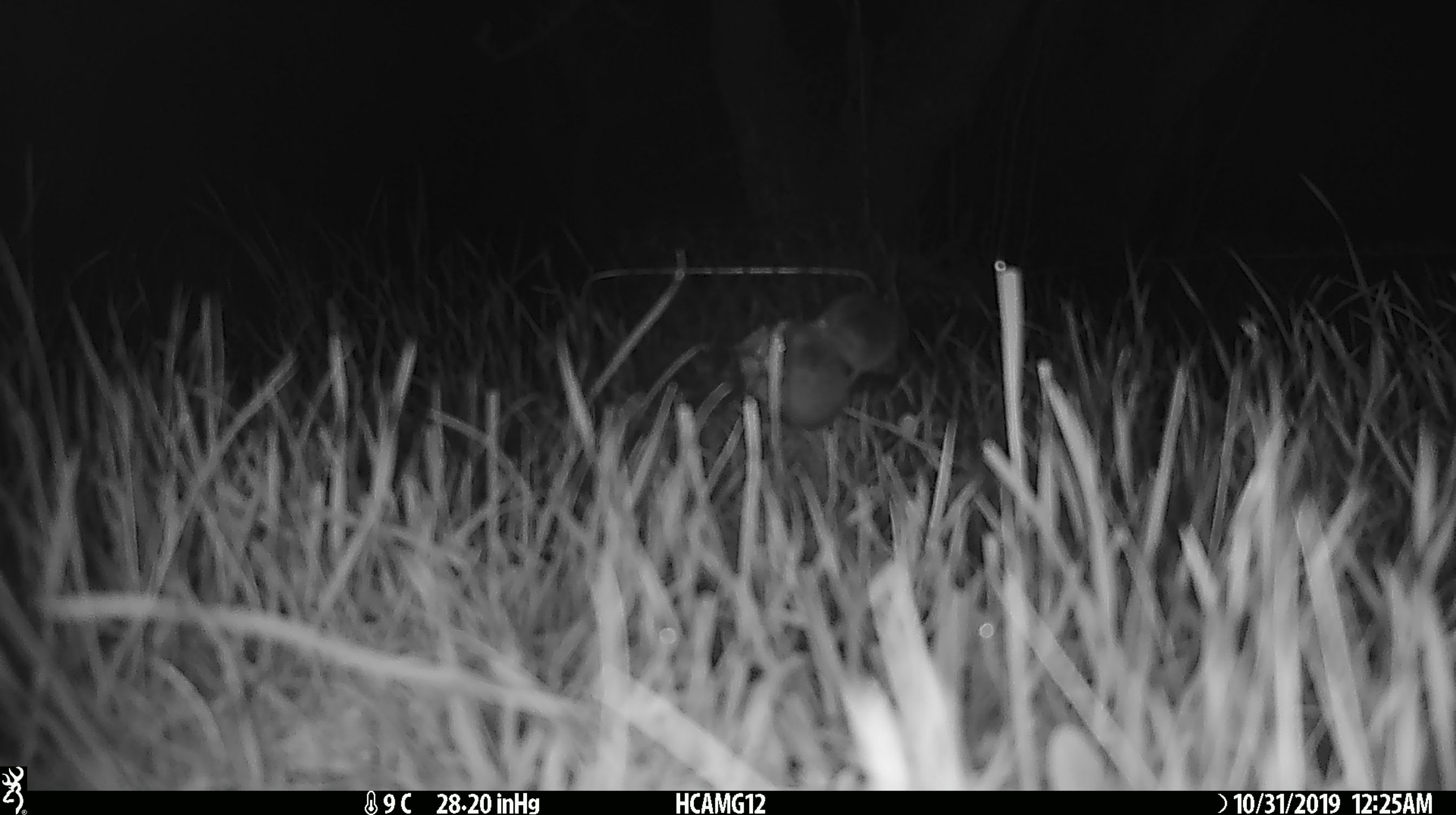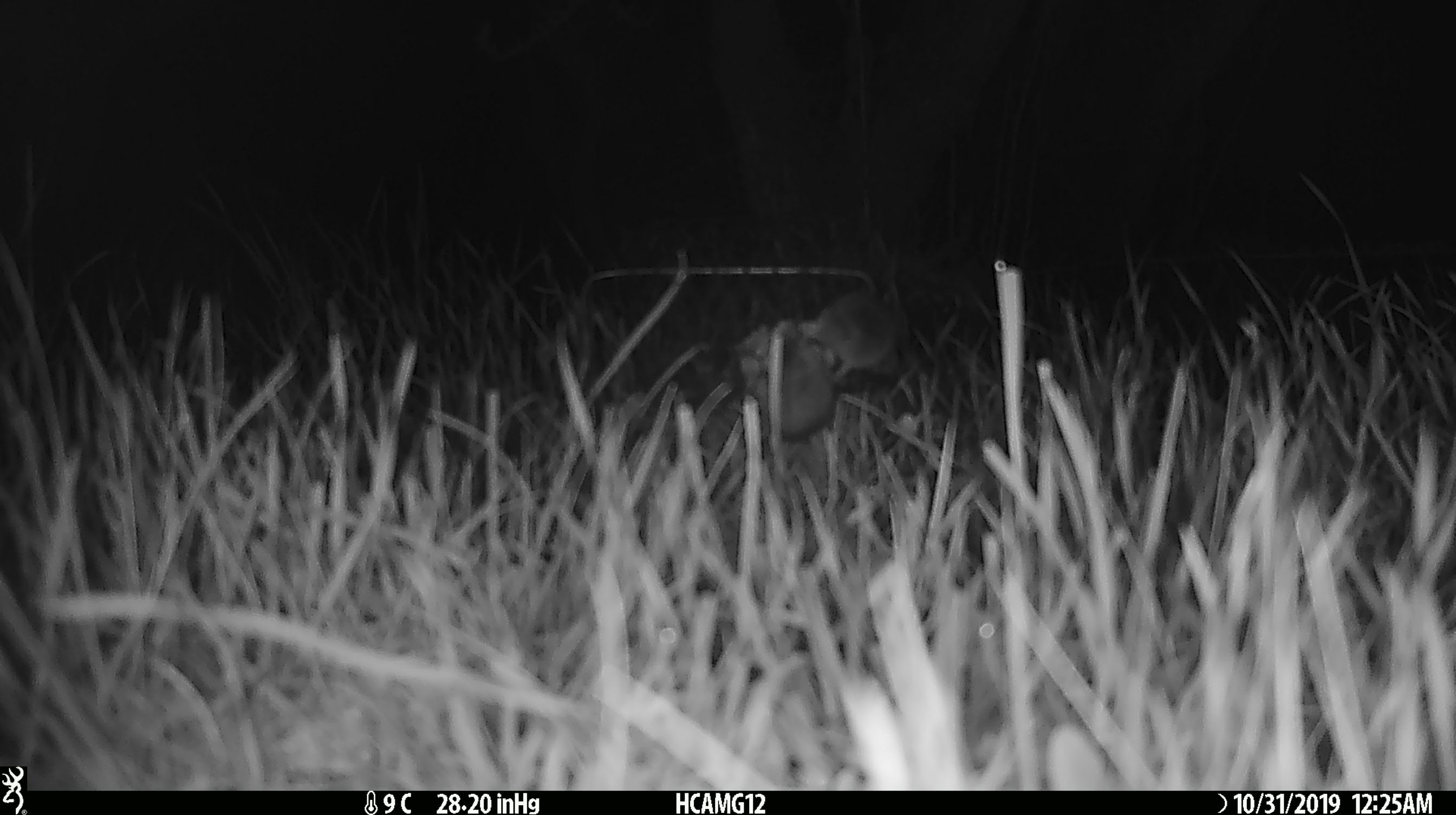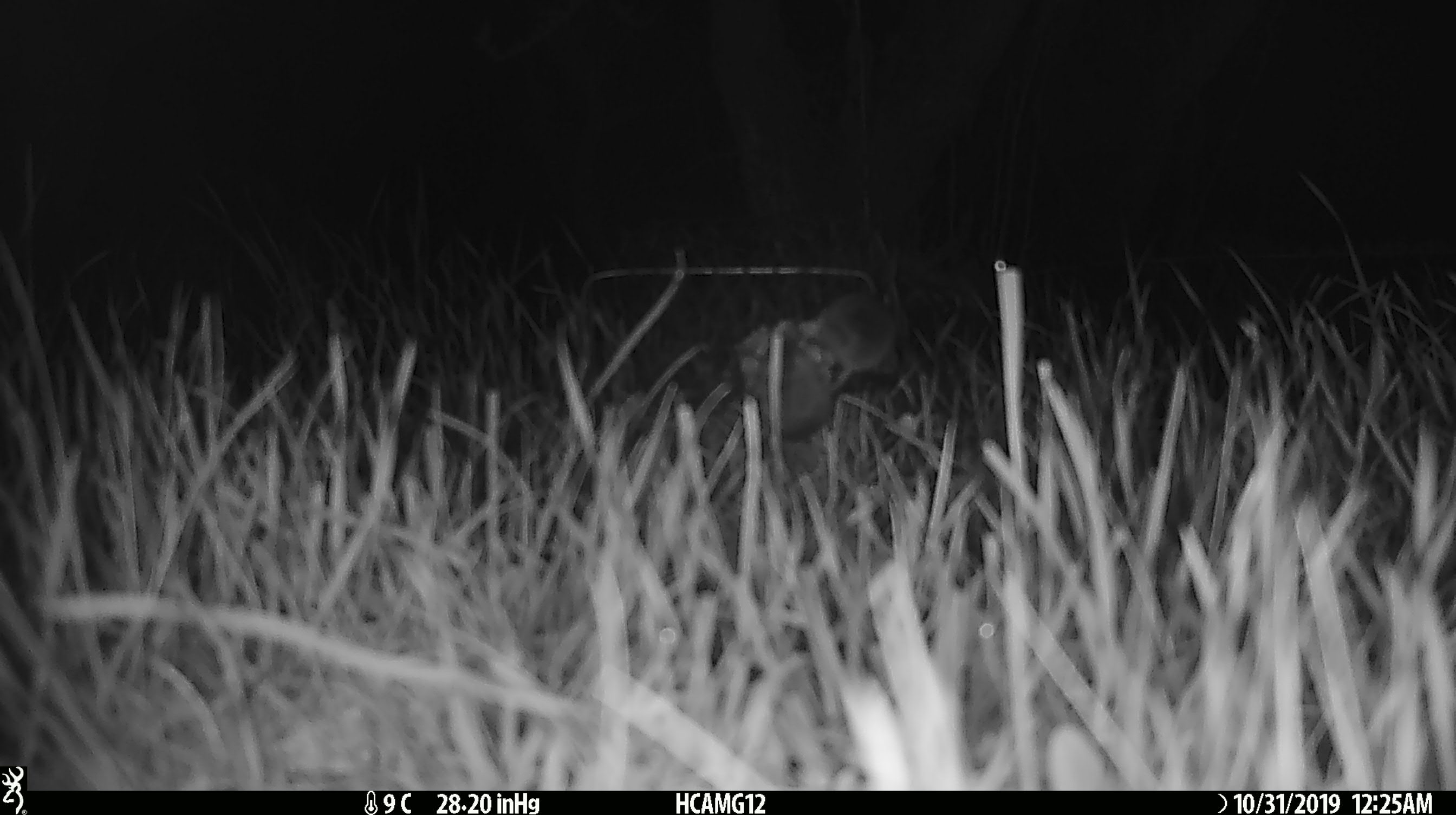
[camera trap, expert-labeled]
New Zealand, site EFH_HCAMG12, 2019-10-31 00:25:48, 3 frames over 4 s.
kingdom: Animalia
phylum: Chordata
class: Mammalia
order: Rodentia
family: Muridae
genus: Mus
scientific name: Mus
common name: mouse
Mouse (Mus).